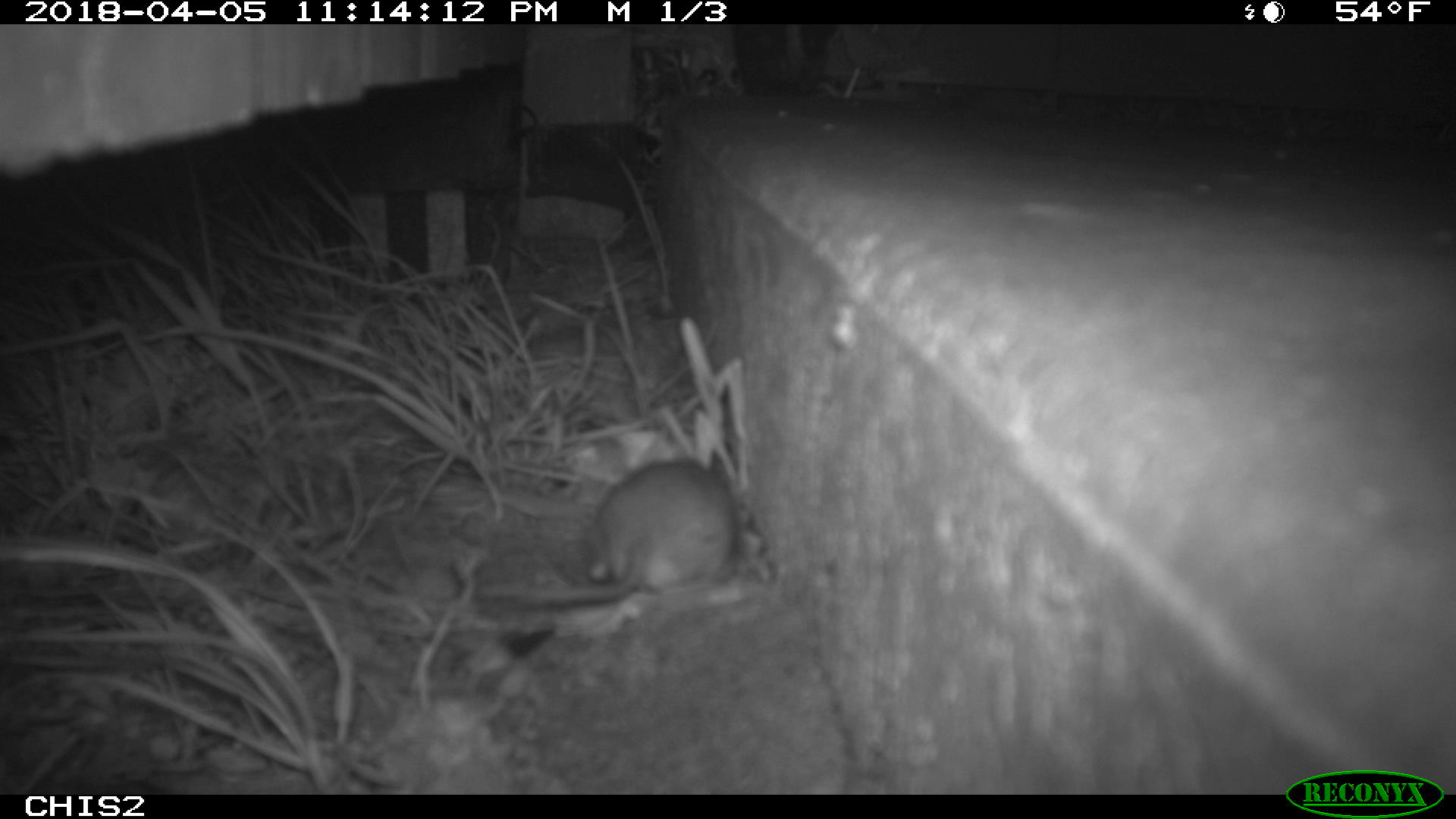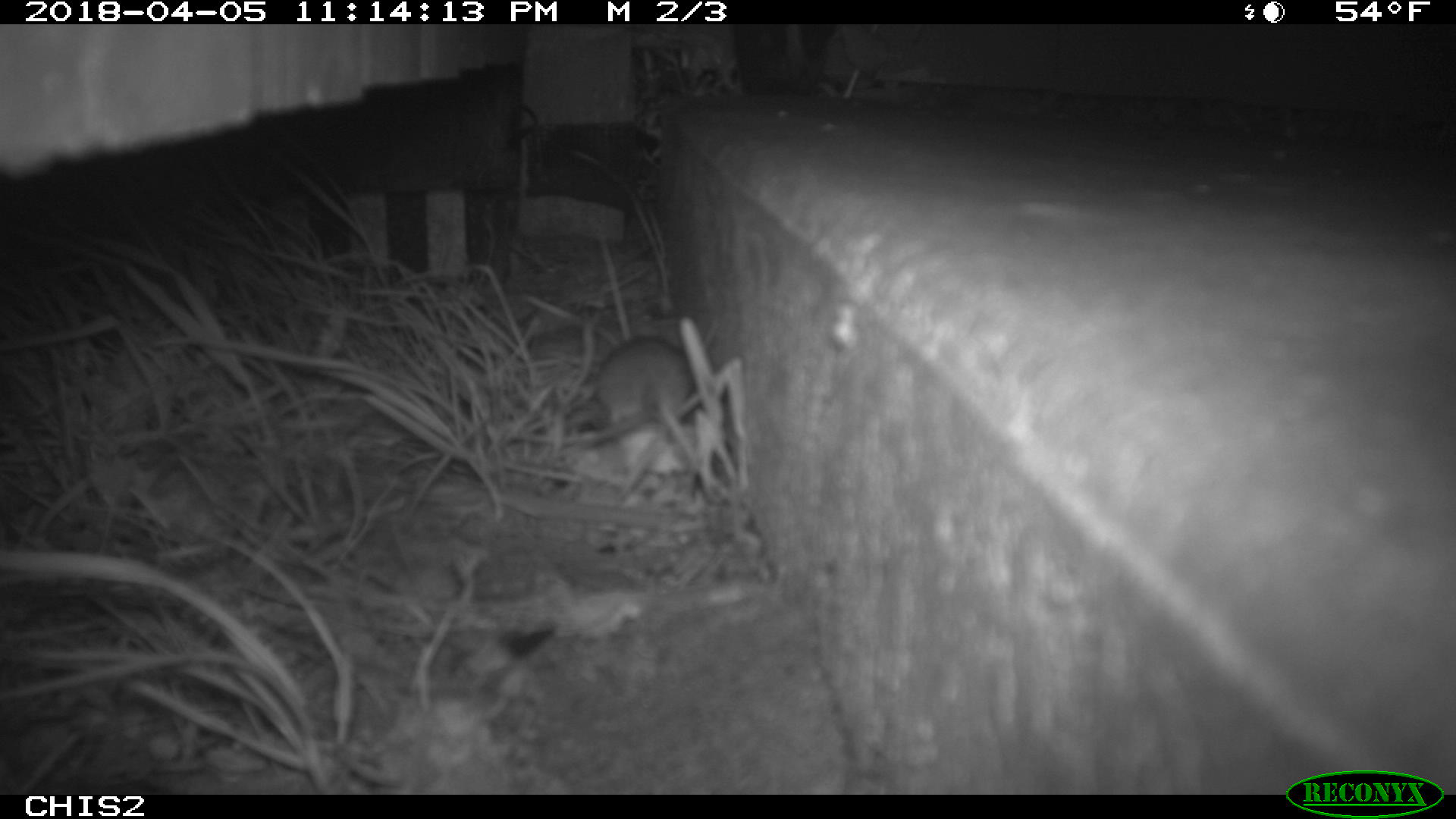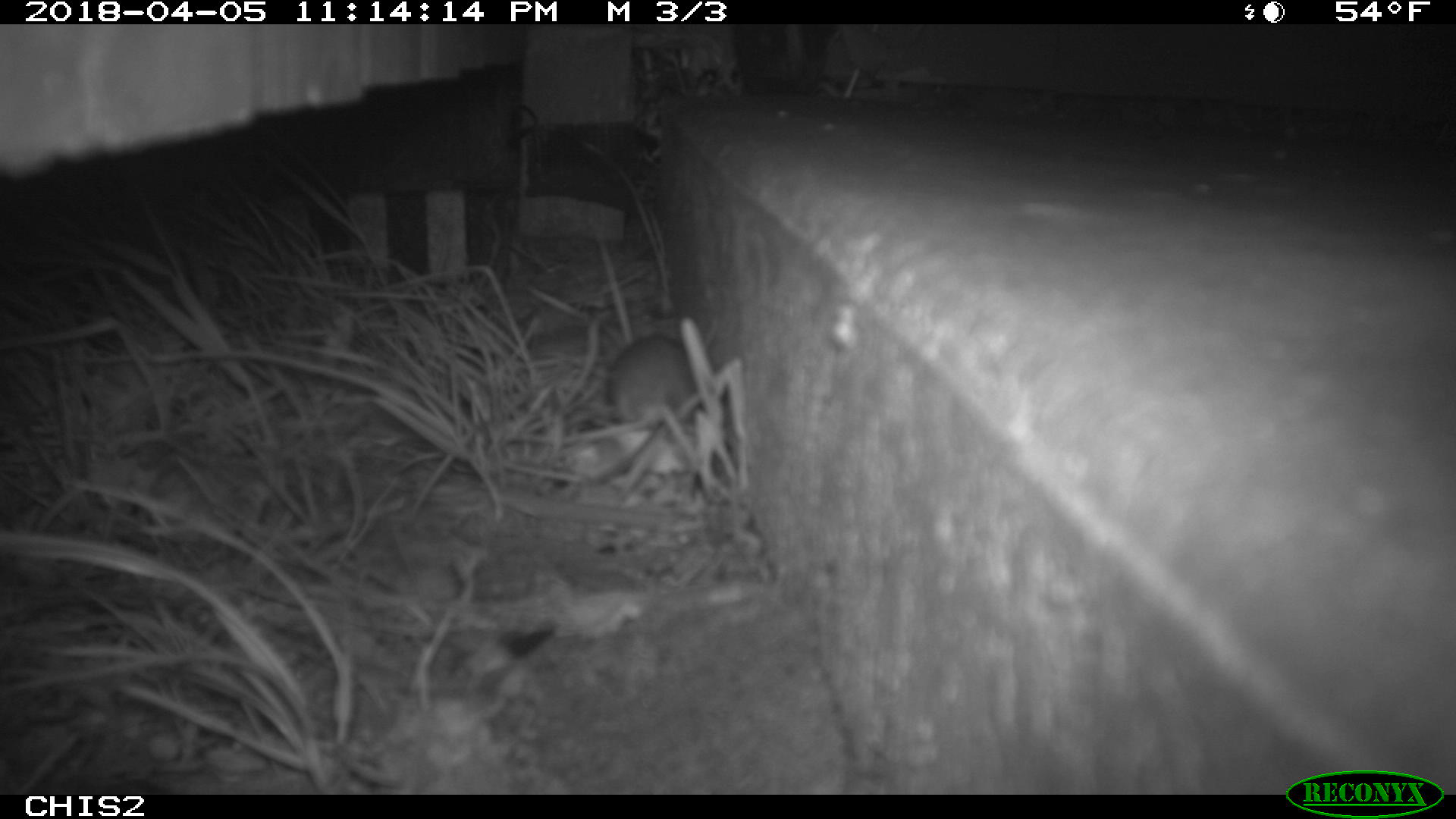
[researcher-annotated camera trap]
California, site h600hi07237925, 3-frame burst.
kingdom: Animalia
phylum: Chordata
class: Mammalia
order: Rodentia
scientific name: Rodentia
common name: rodent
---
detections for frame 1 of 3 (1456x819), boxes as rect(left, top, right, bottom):
rodent: rect(480, 450, 738, 603)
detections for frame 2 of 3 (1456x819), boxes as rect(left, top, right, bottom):
rodent: rect(595, 314, 721, 475)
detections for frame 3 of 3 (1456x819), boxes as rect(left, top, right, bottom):
rodent: rect(606, 329, 701, 472)